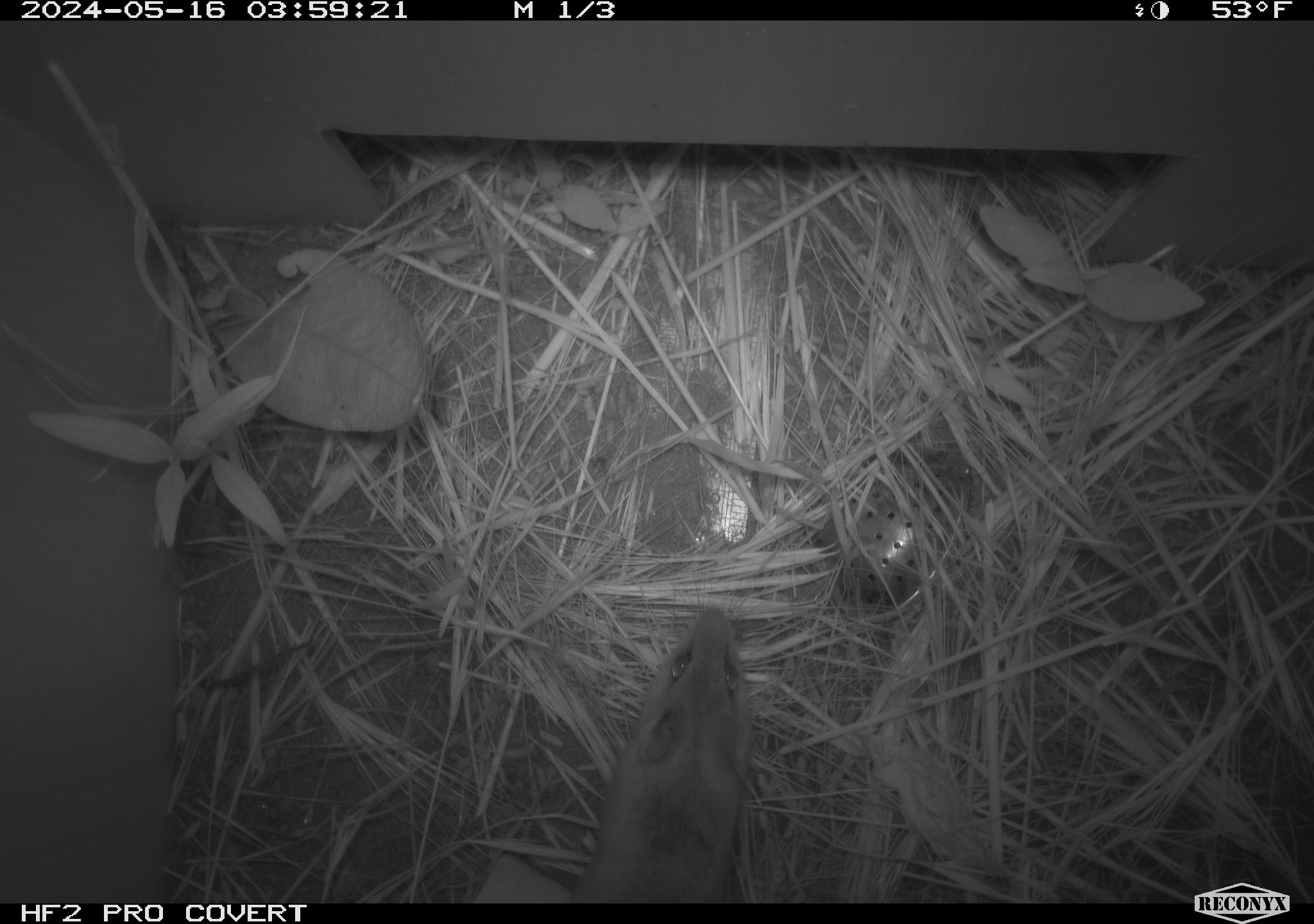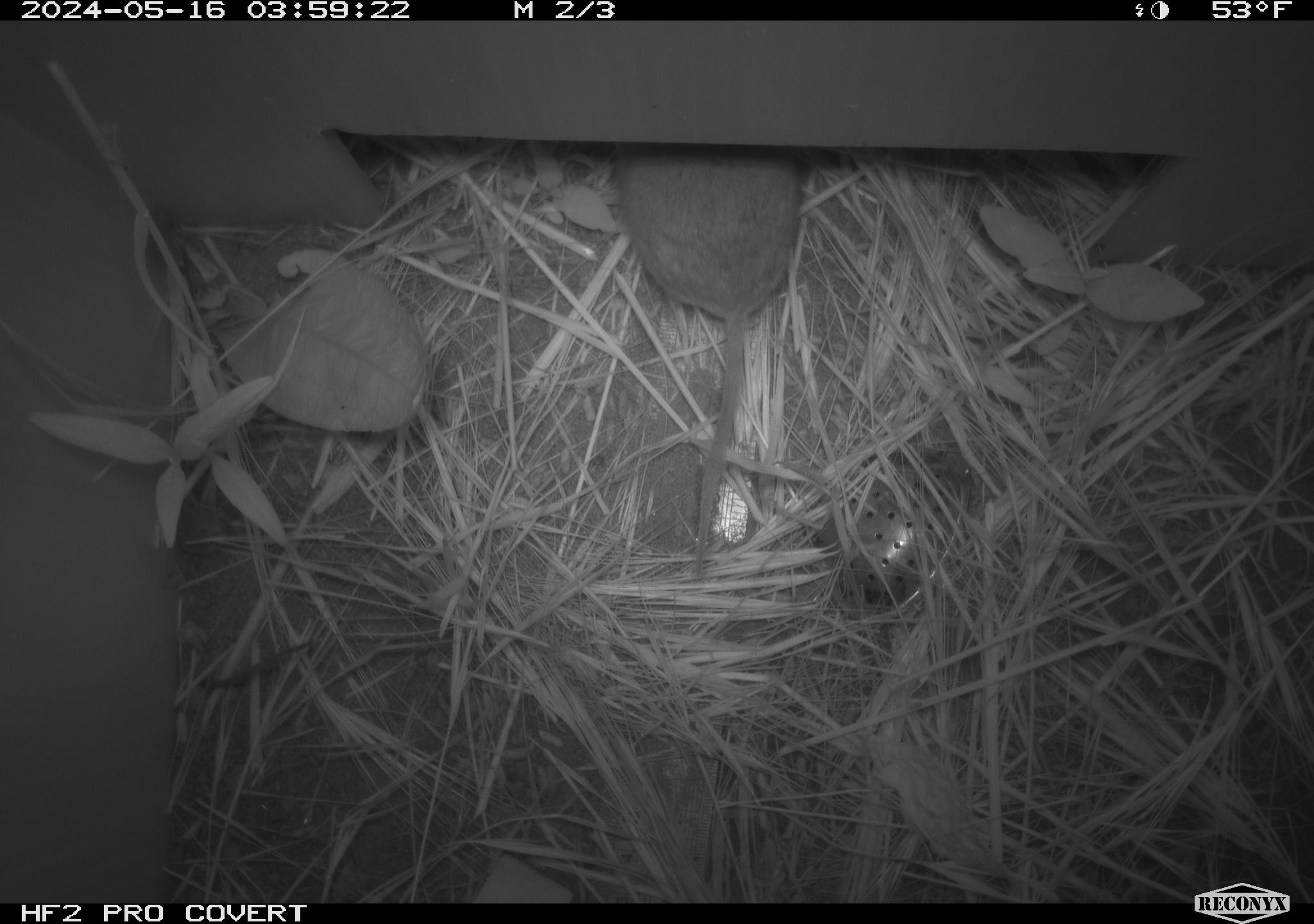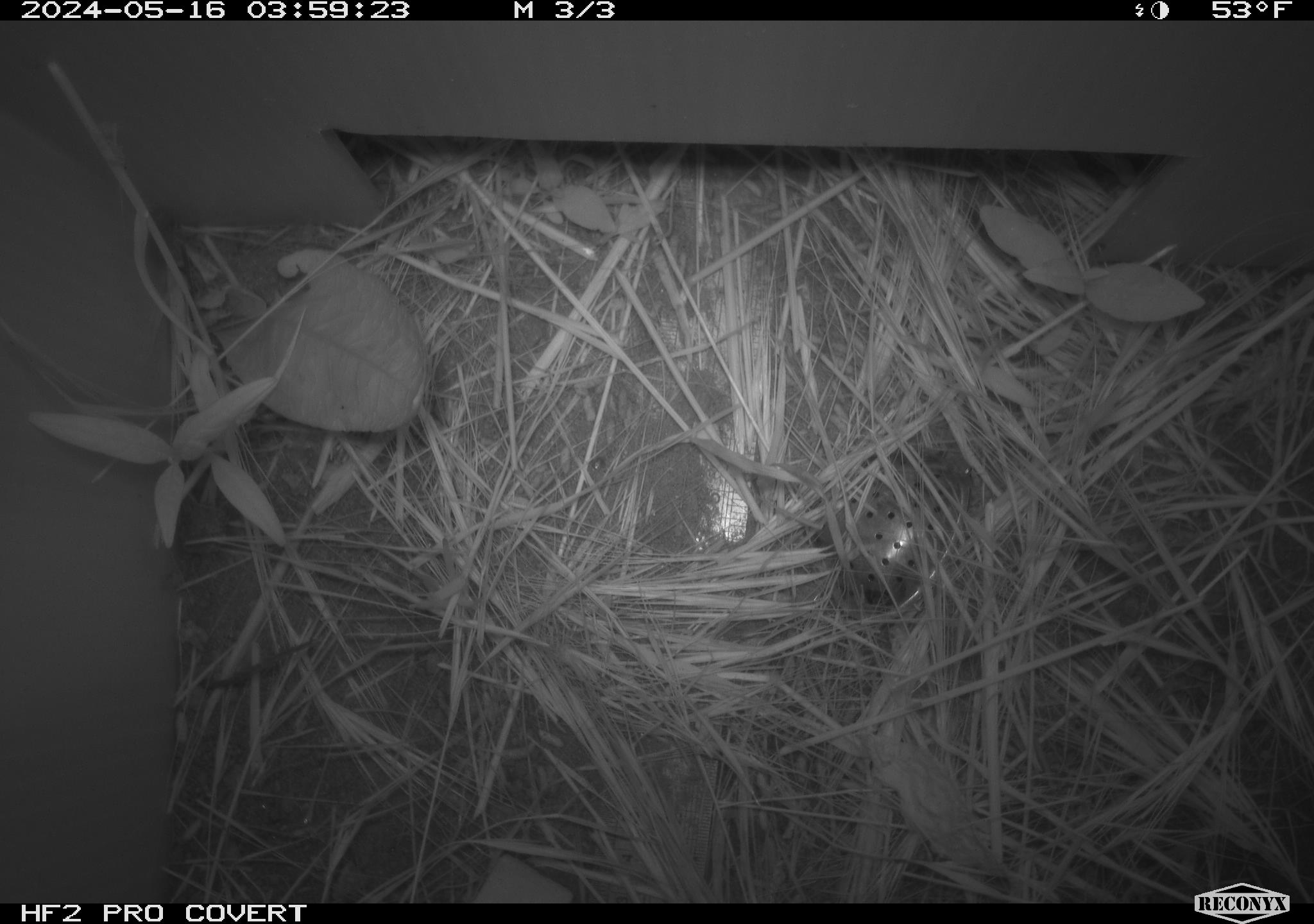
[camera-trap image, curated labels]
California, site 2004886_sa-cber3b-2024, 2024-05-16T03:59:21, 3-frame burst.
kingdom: Animalia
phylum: Chordata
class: Mammalia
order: Rodentia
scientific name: Rodentia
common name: mouse species